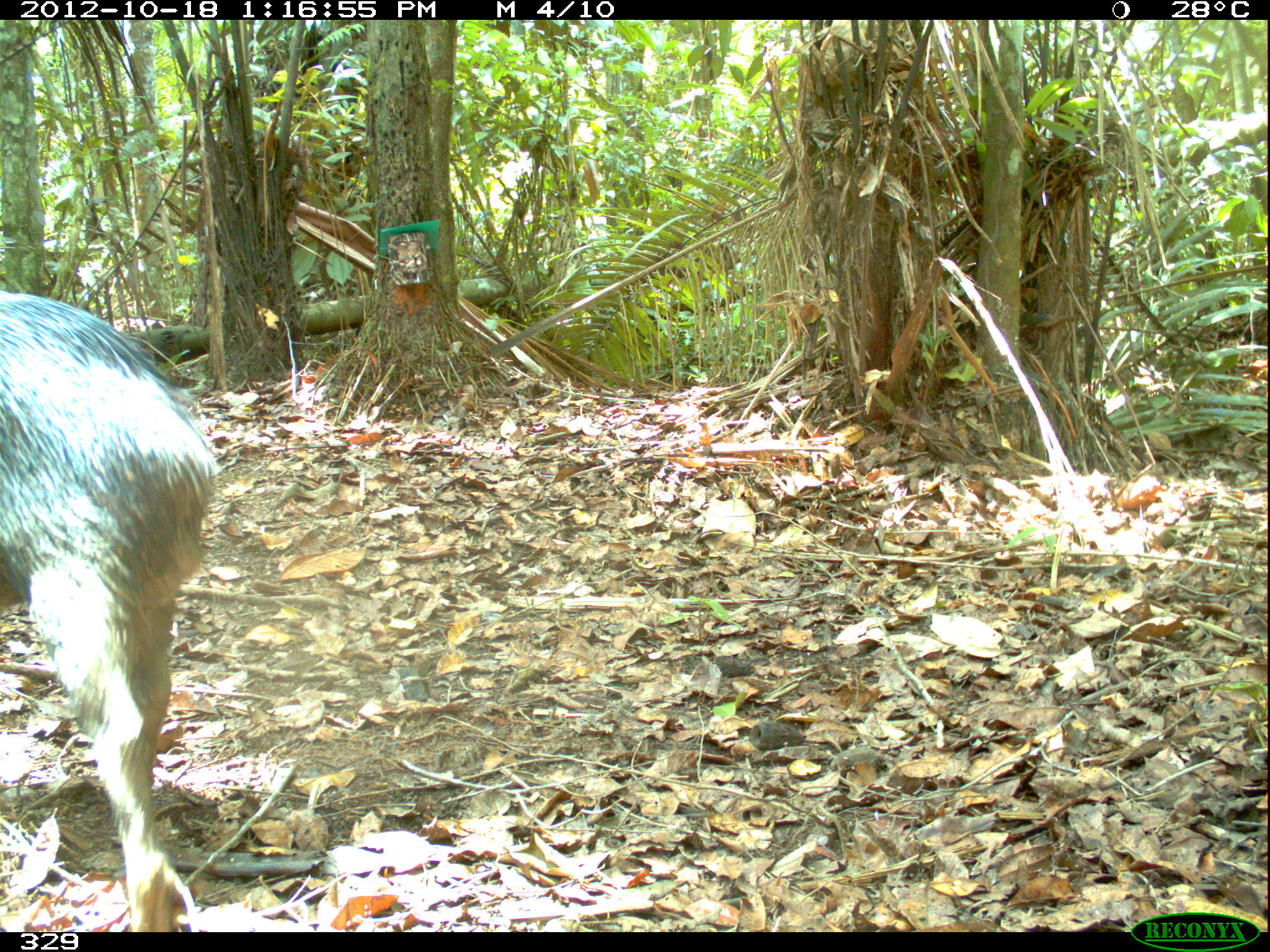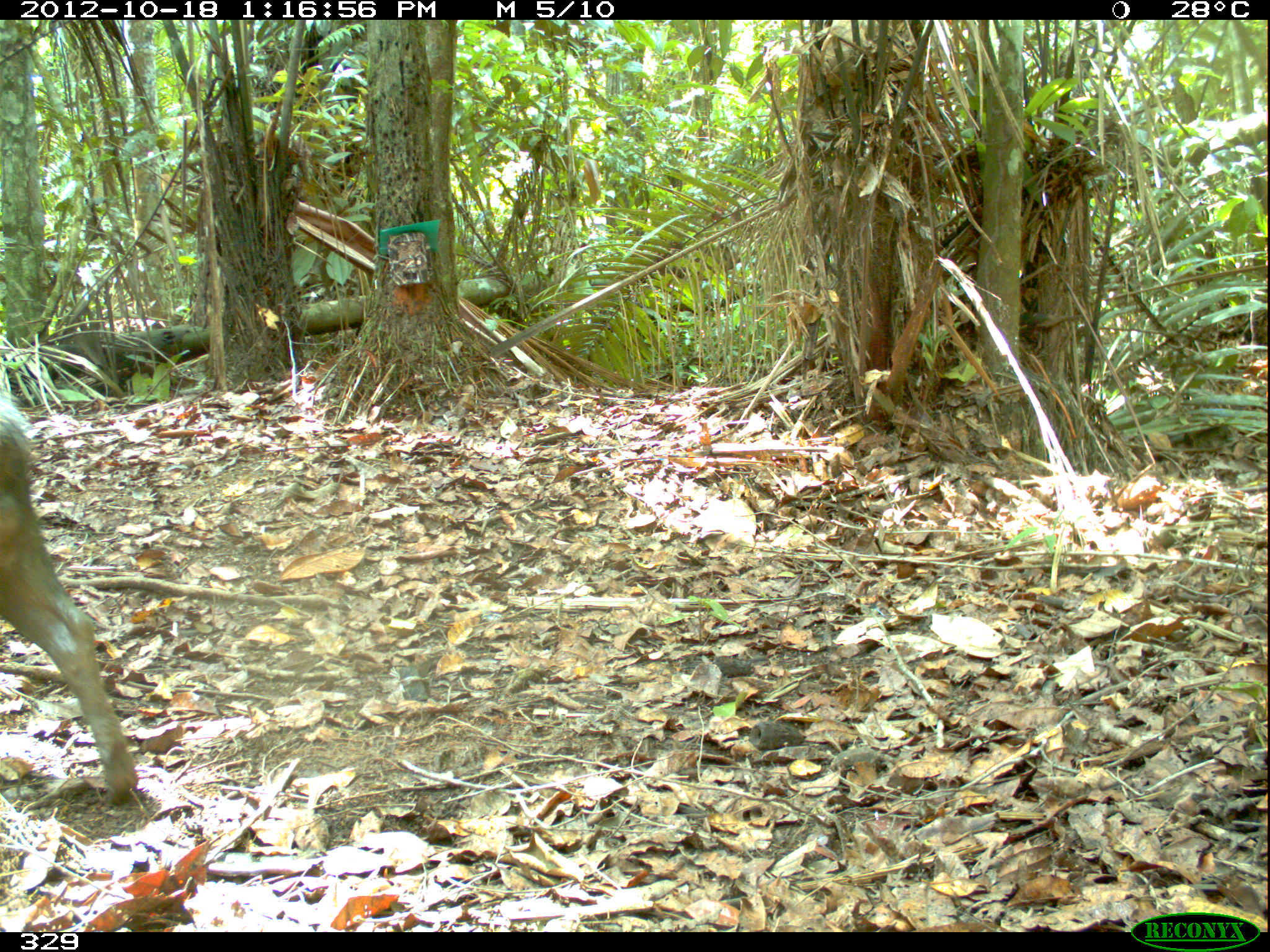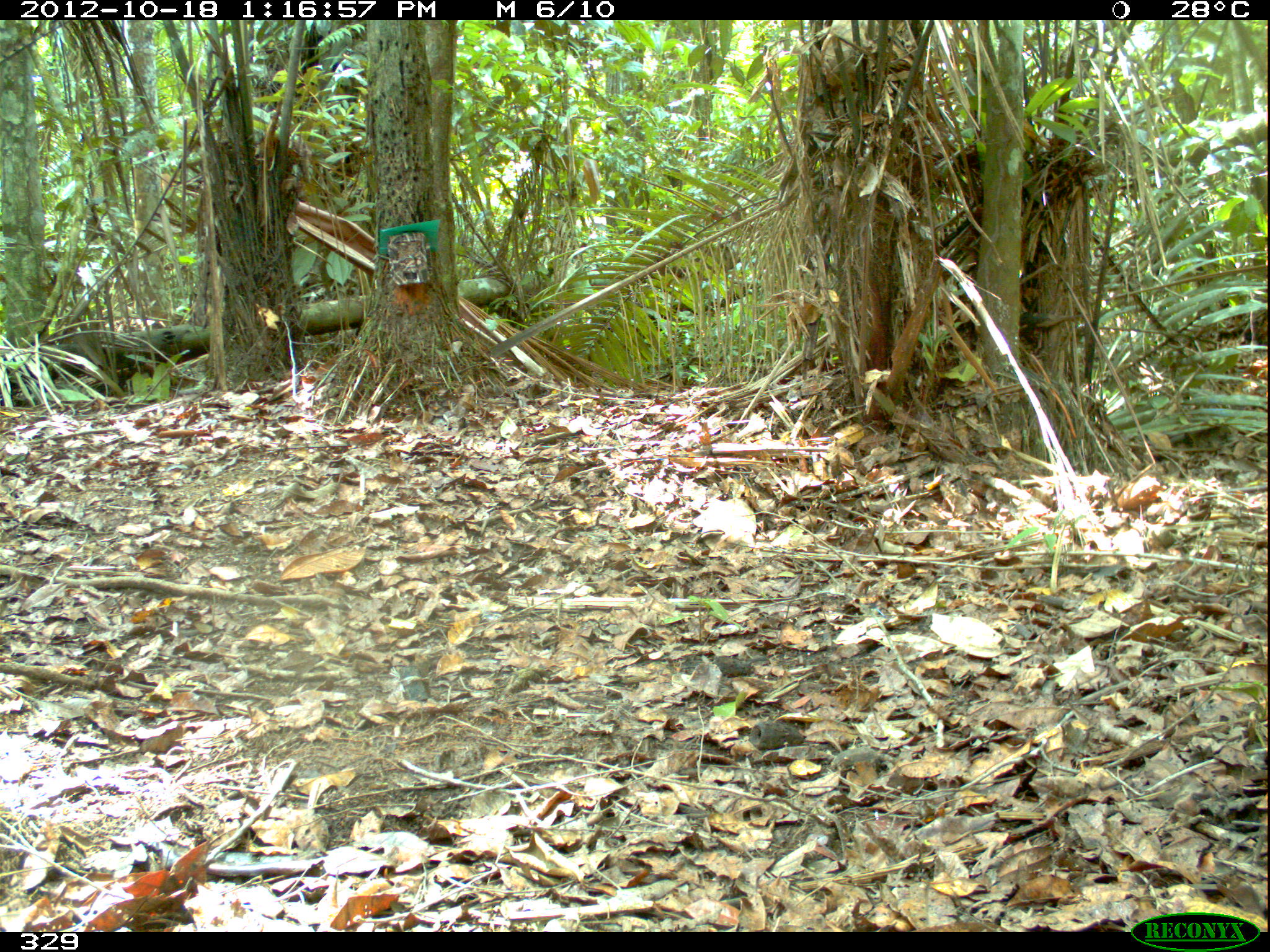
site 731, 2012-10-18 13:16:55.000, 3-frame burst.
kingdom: Animalia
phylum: Chordata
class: Mammalia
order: Artiodactyla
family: Tayassuidae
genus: Tayassu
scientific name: Tayassu pecari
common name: white-lipped peccary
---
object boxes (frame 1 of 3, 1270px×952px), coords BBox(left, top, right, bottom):
tayassu pecari: BBox(0, 290, 215, 926)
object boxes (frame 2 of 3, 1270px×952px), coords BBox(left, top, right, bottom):
tayassu pecari: BBox(0, 413, 137, 808)